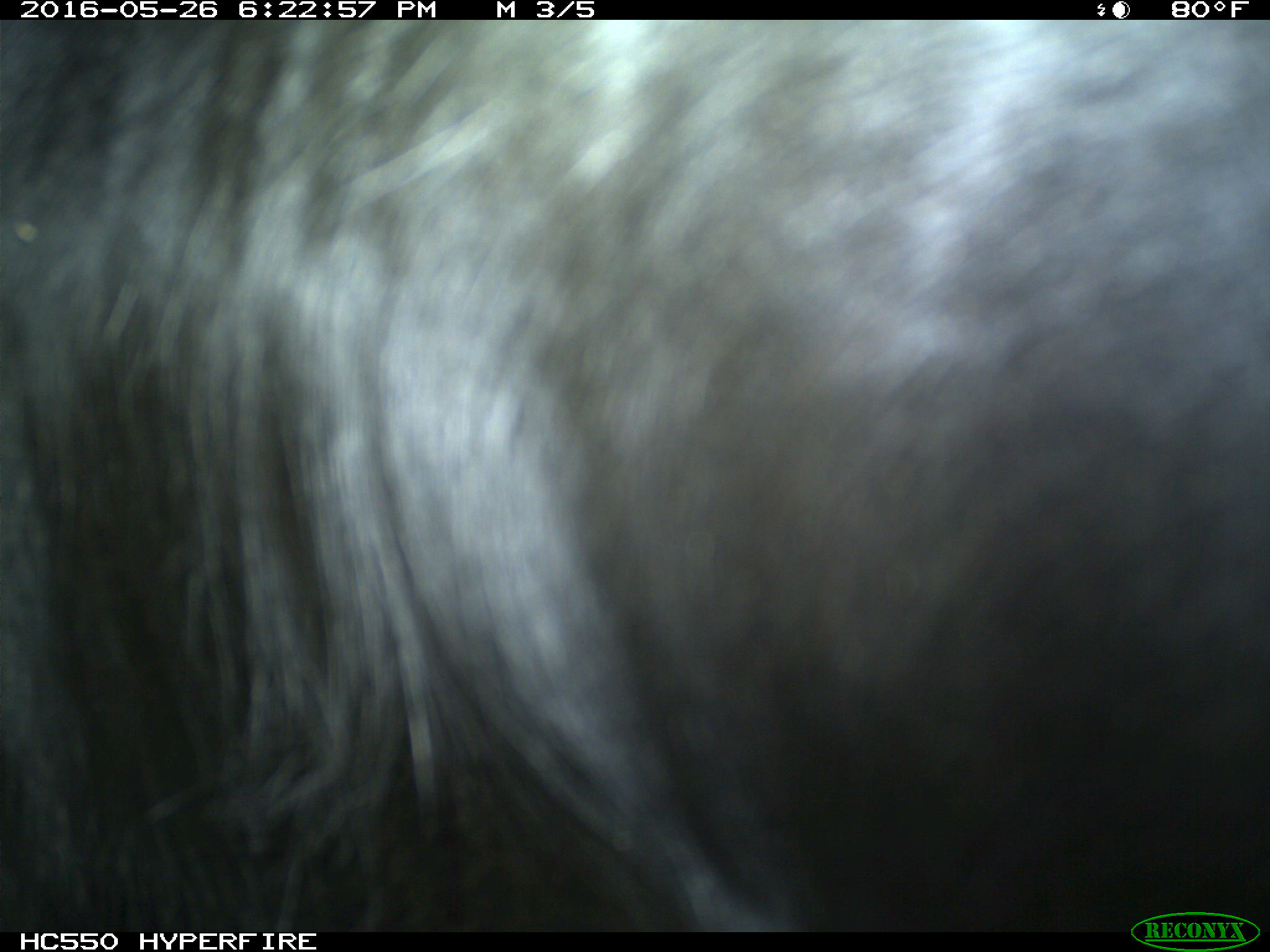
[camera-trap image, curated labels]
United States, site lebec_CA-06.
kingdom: Animalia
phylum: Chordata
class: Mammalia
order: Artiodactyla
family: Bovidae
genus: Bos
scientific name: Bos taurus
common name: domestic cow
Bos taurus (domestic cow).